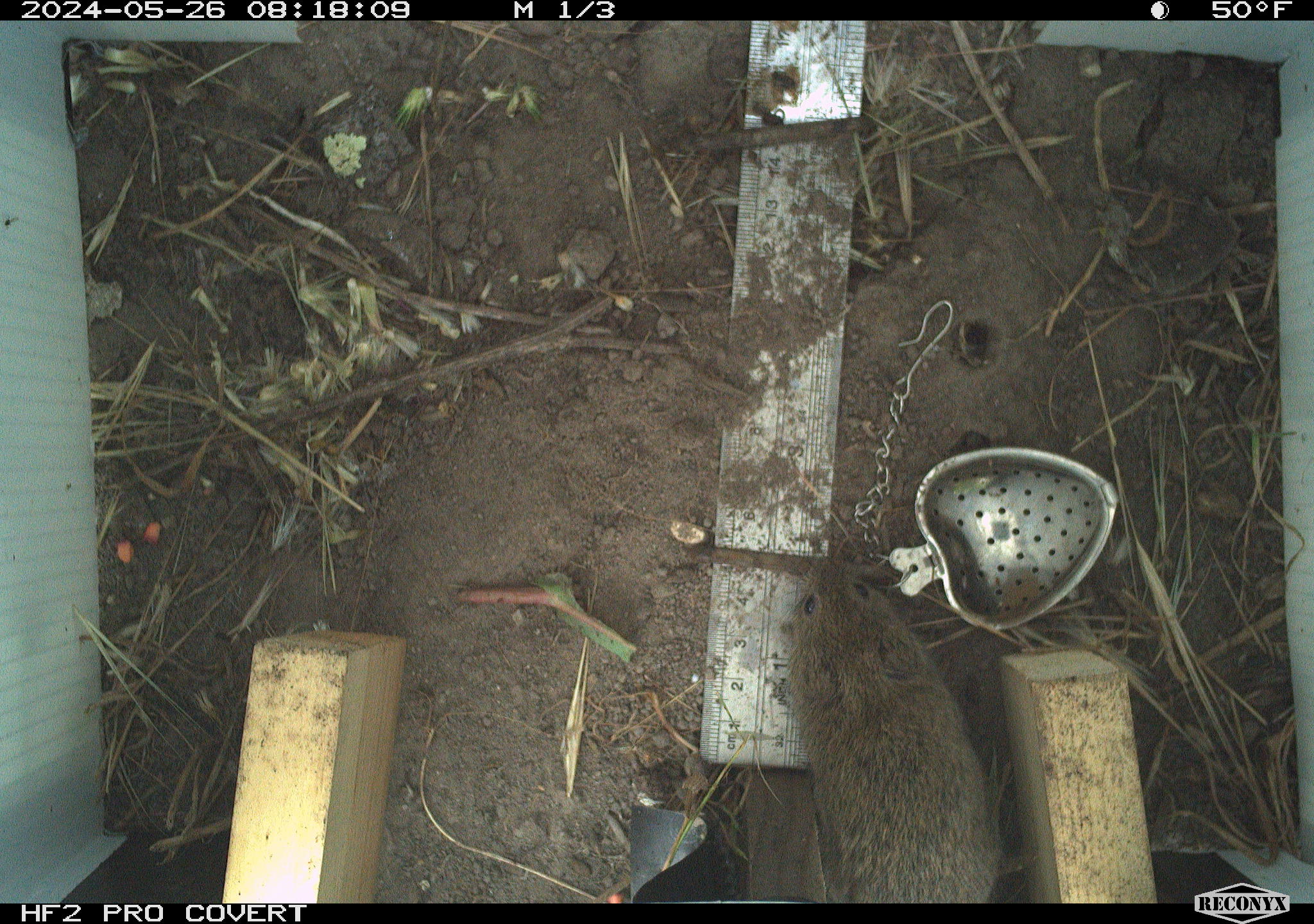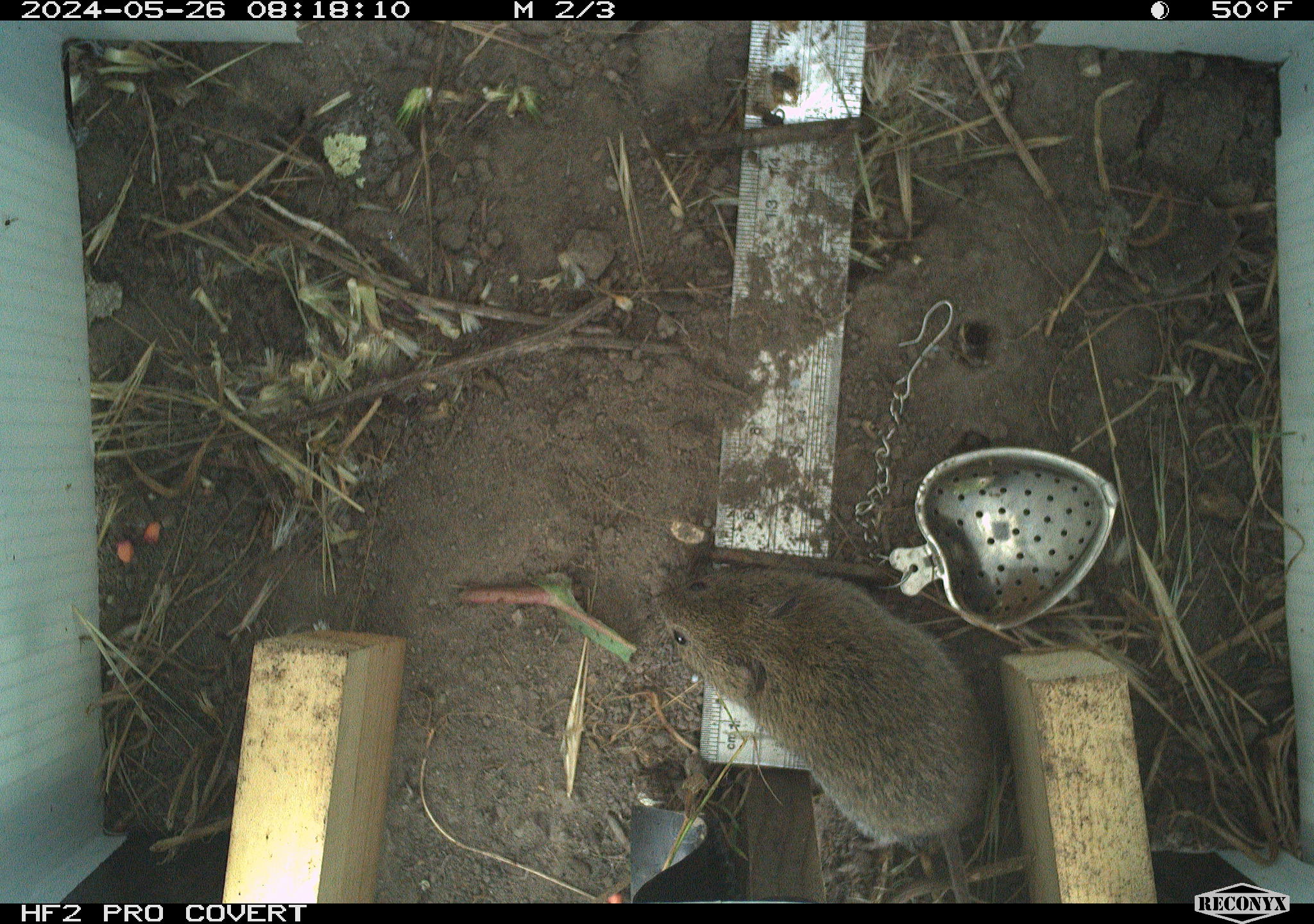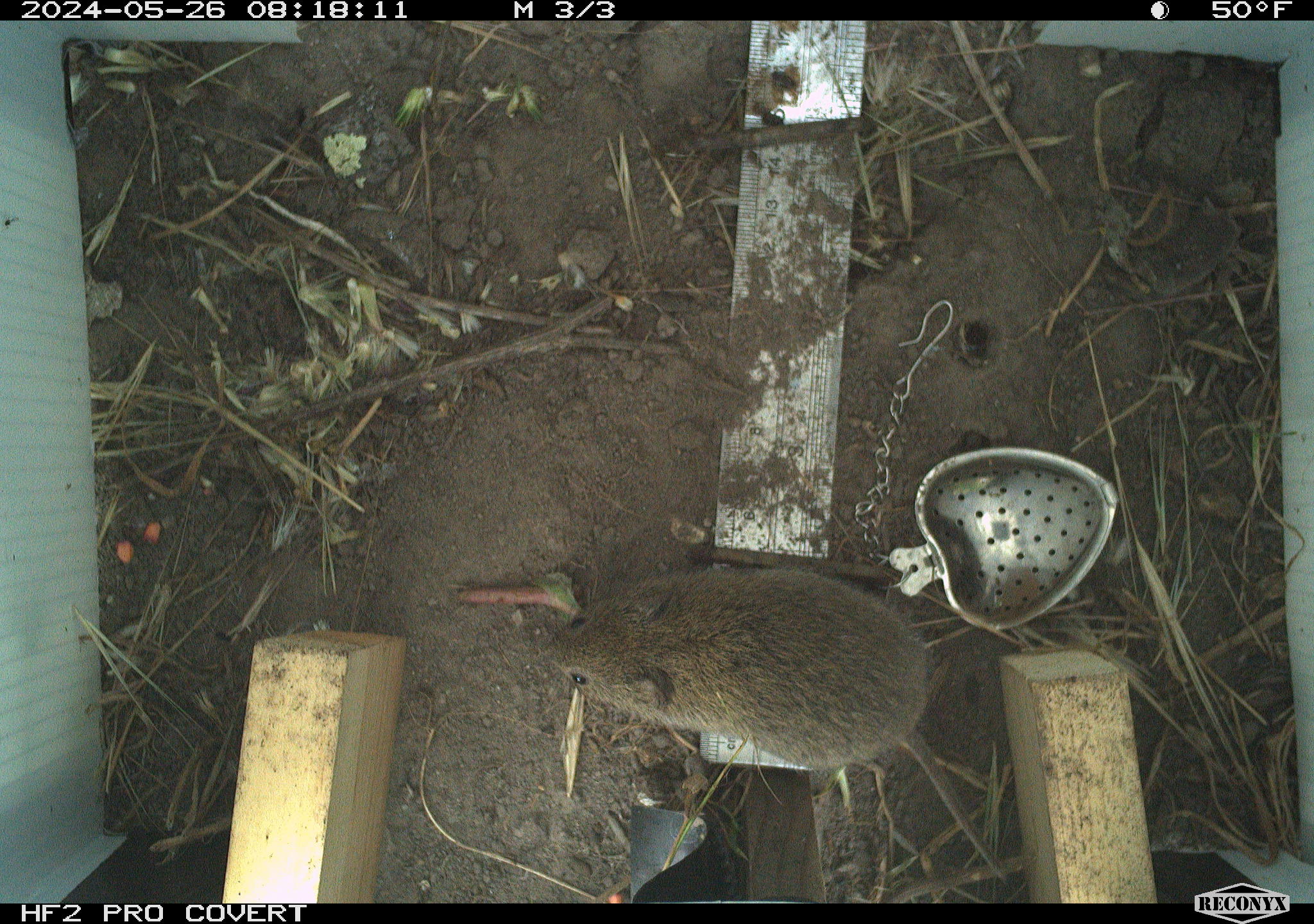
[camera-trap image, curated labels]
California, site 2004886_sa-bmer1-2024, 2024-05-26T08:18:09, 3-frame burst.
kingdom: Animalia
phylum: Chordata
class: Mammalia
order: Rodentia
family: Cricetidae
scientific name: Arvicolinae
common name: voles, lemmings, and muskrats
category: arvicolinae subfamily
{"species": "arvicolinae subfamily (voles, lemmings, and muskrats) (Arvicolinae)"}